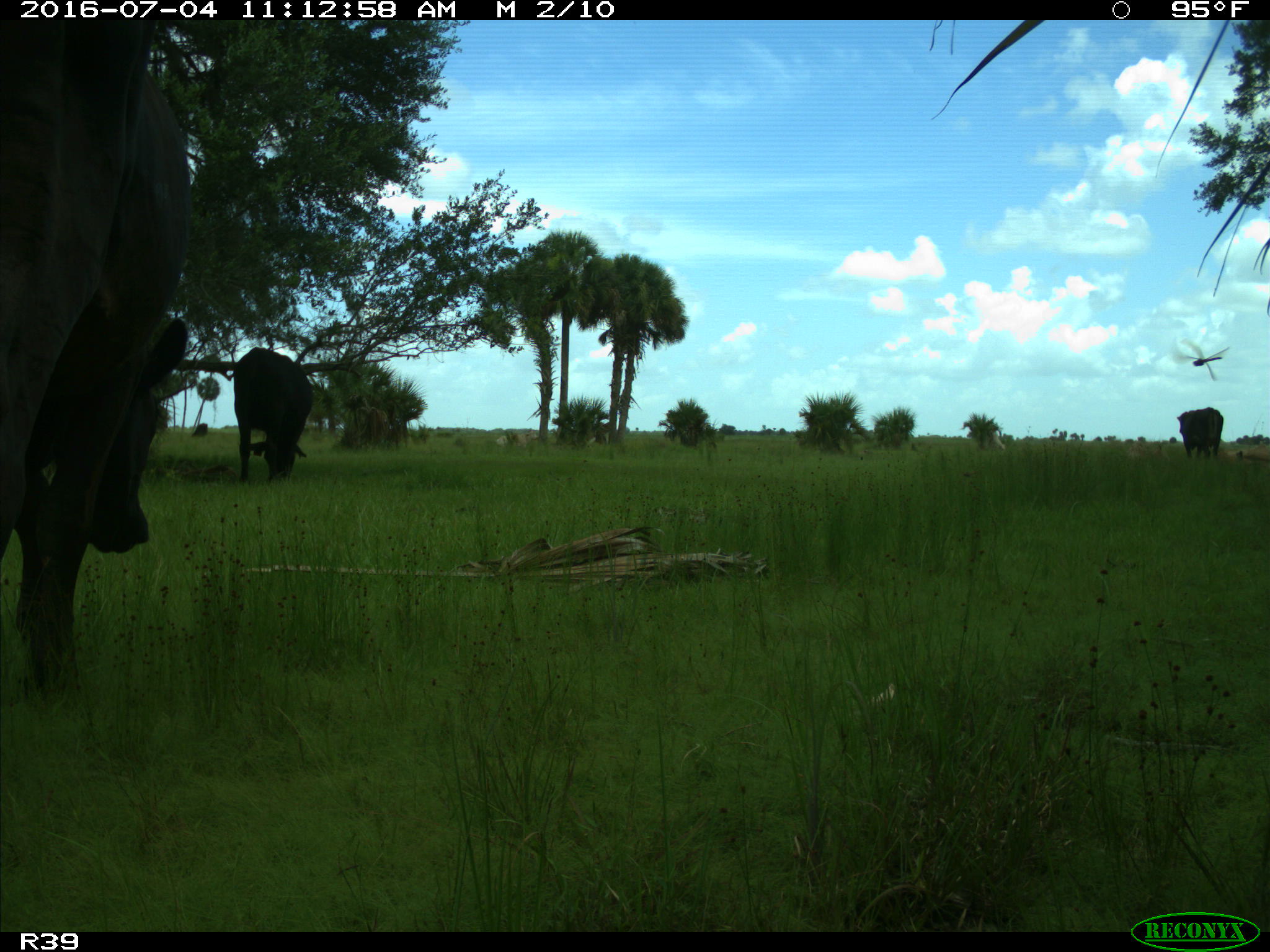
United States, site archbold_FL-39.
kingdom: Animalia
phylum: Chordata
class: Mammalia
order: Artiodactyla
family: Bovidae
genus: Bos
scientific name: Bos taurus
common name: domestic cow